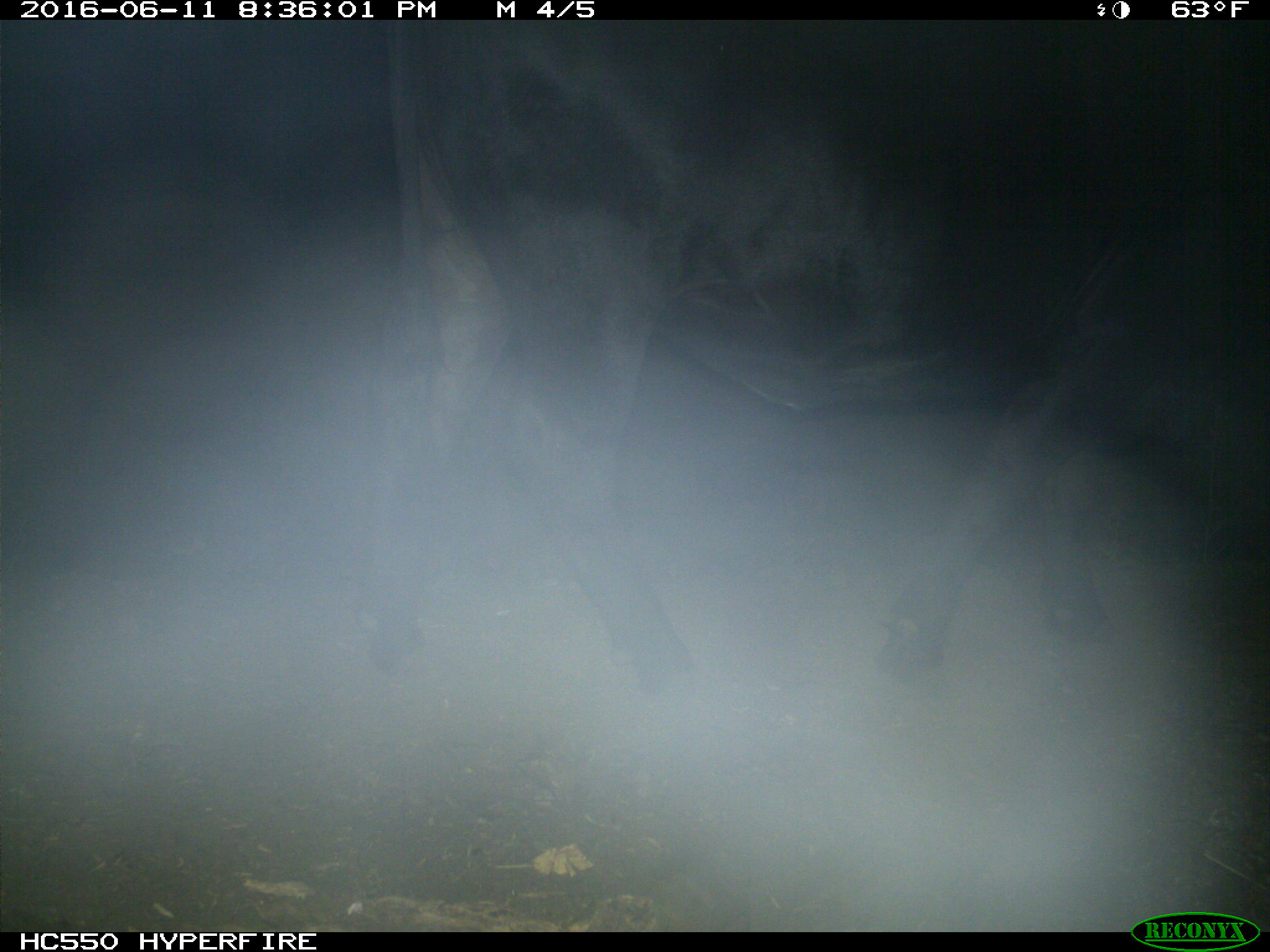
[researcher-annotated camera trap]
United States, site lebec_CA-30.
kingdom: Animalia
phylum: Chordata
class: Mammalia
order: Artiodactyla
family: Bovidae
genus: Bos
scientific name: Bos taurus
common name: domestic cow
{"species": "Bos taurus (domestic cow)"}